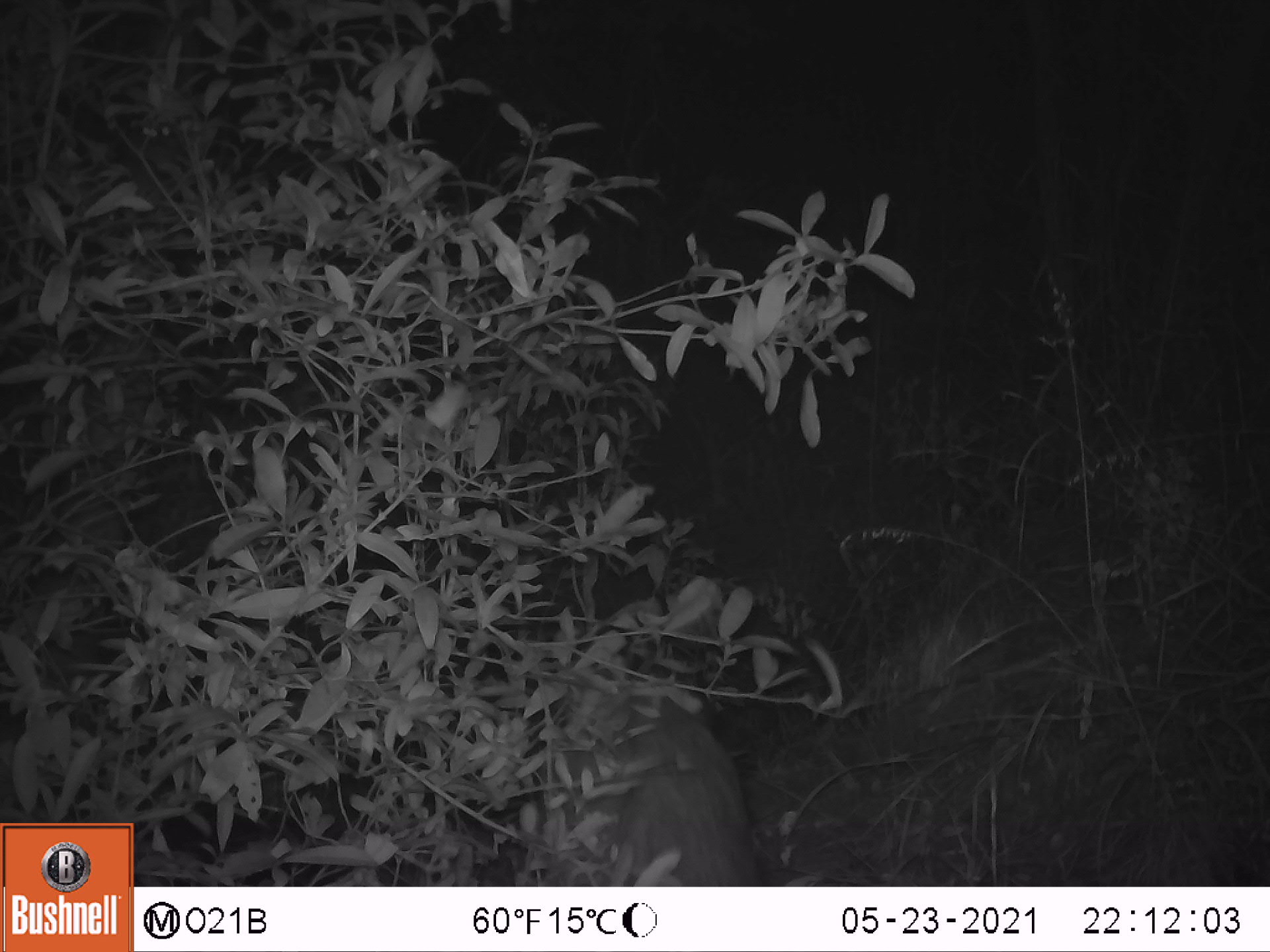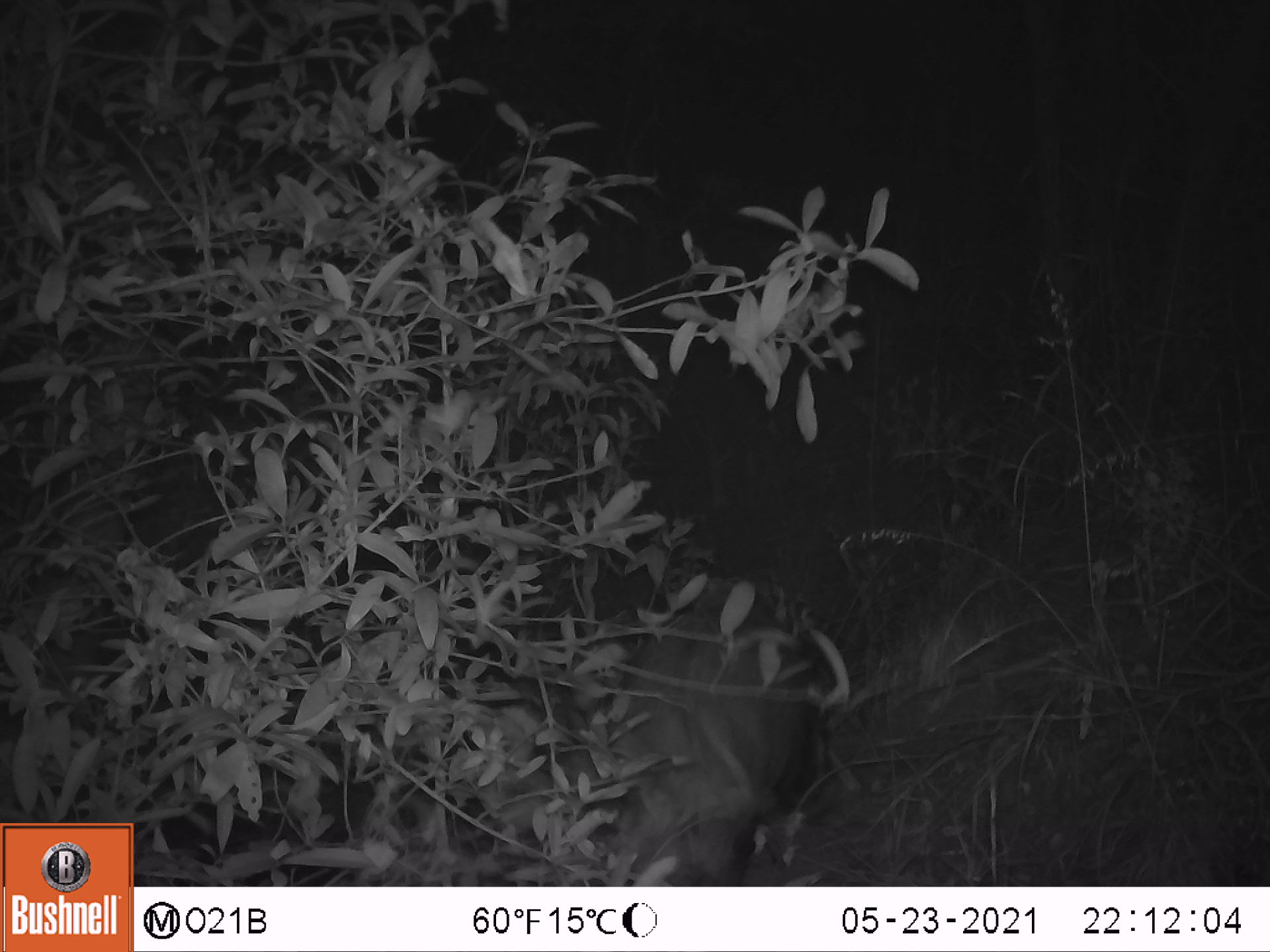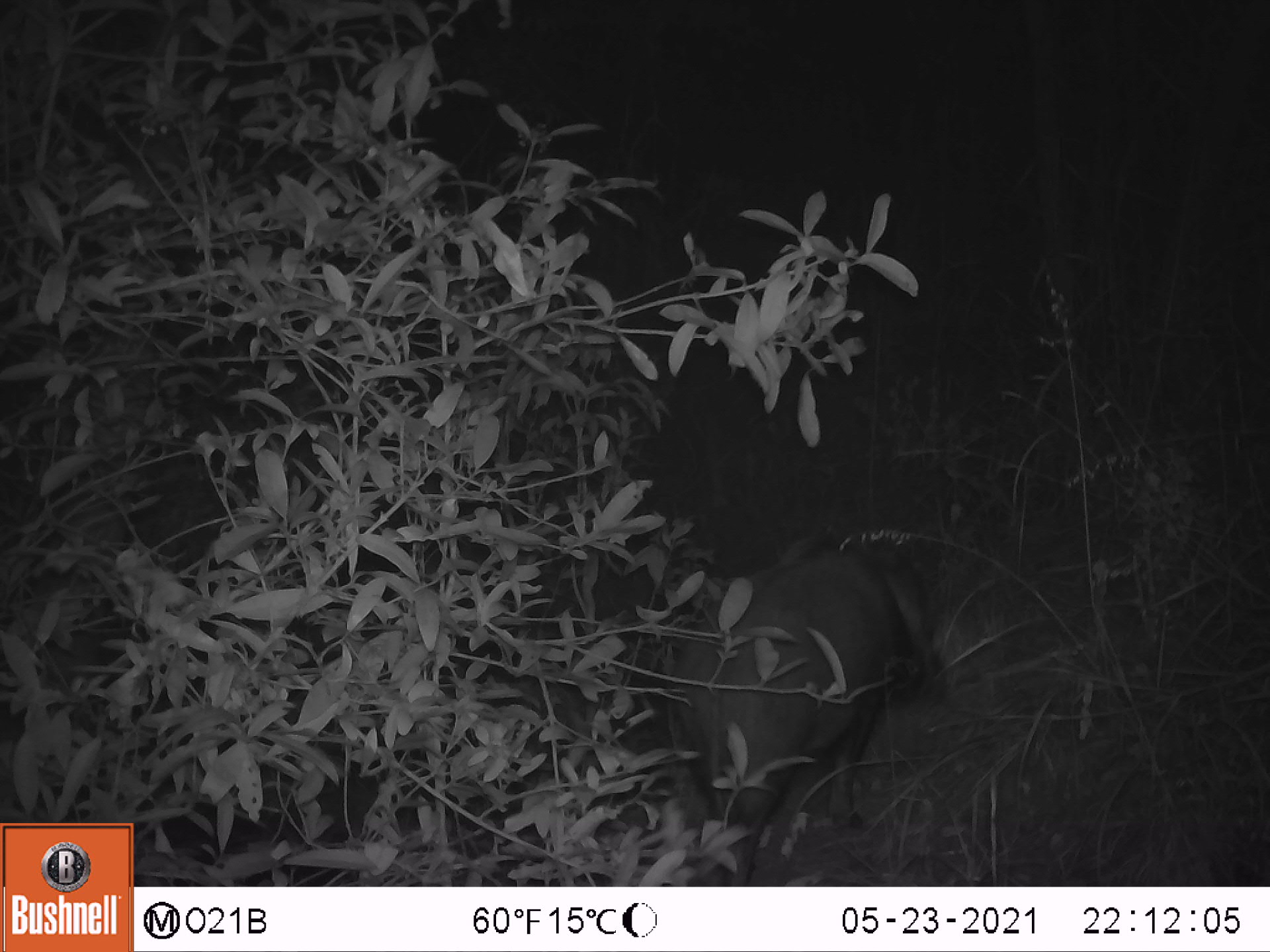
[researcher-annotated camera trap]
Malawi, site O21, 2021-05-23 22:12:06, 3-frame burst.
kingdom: Animalia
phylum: Chordata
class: Mammalia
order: Artiodactyla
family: Suidae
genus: Potamochoerus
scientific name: Potamochoerus larvatus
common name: bushpig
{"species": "bushpig (Potamochoerus larvatus)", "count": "1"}